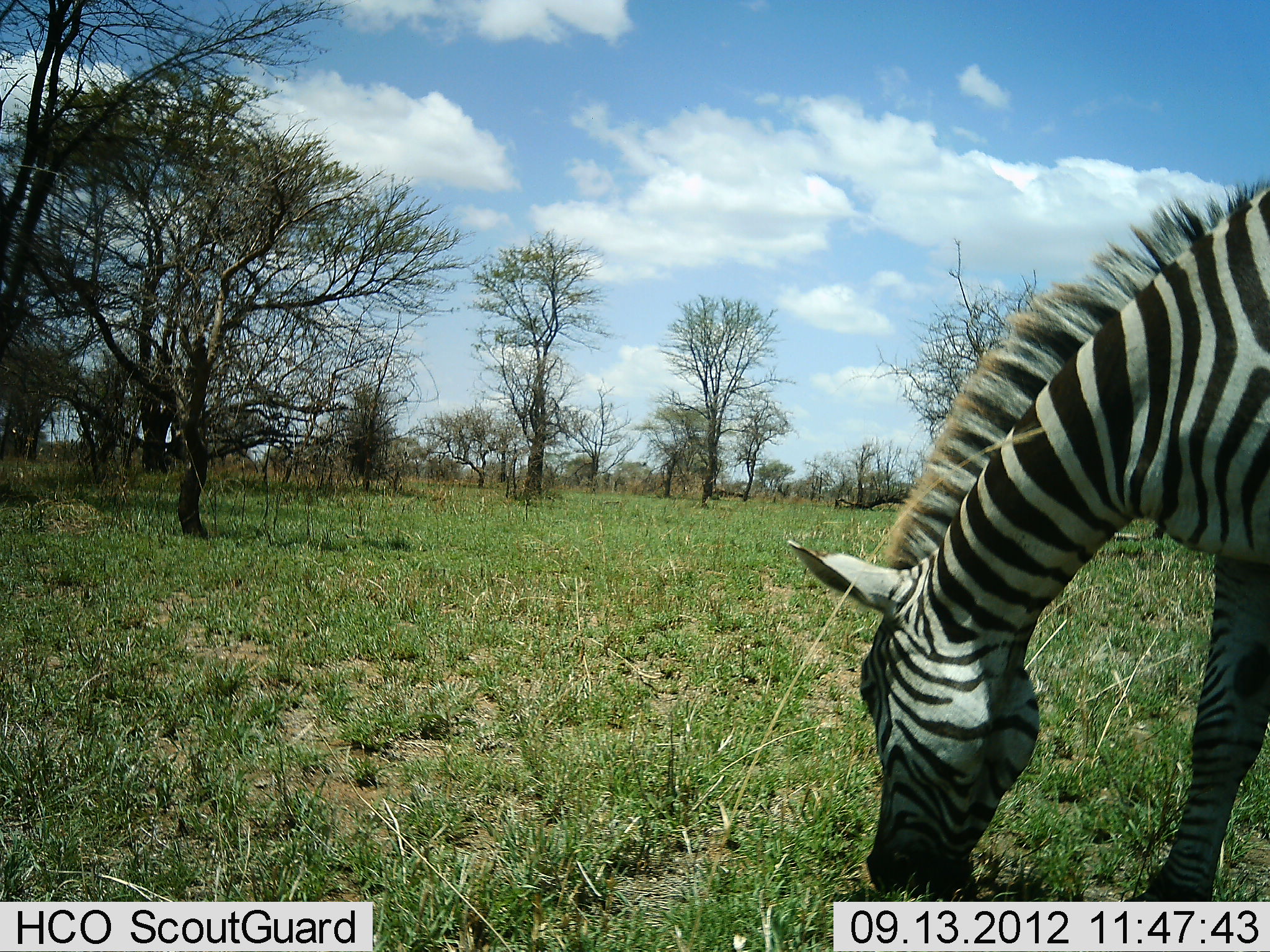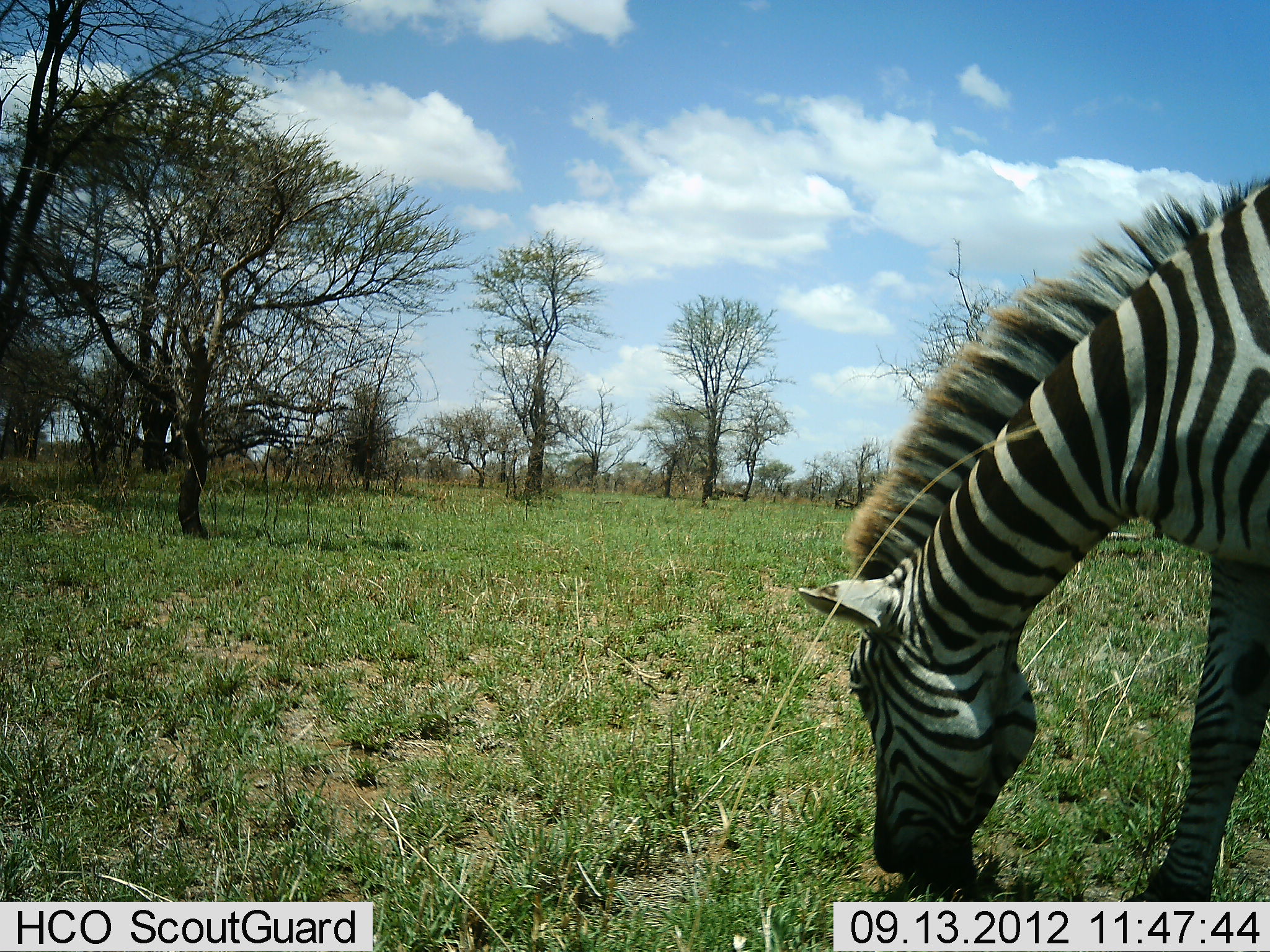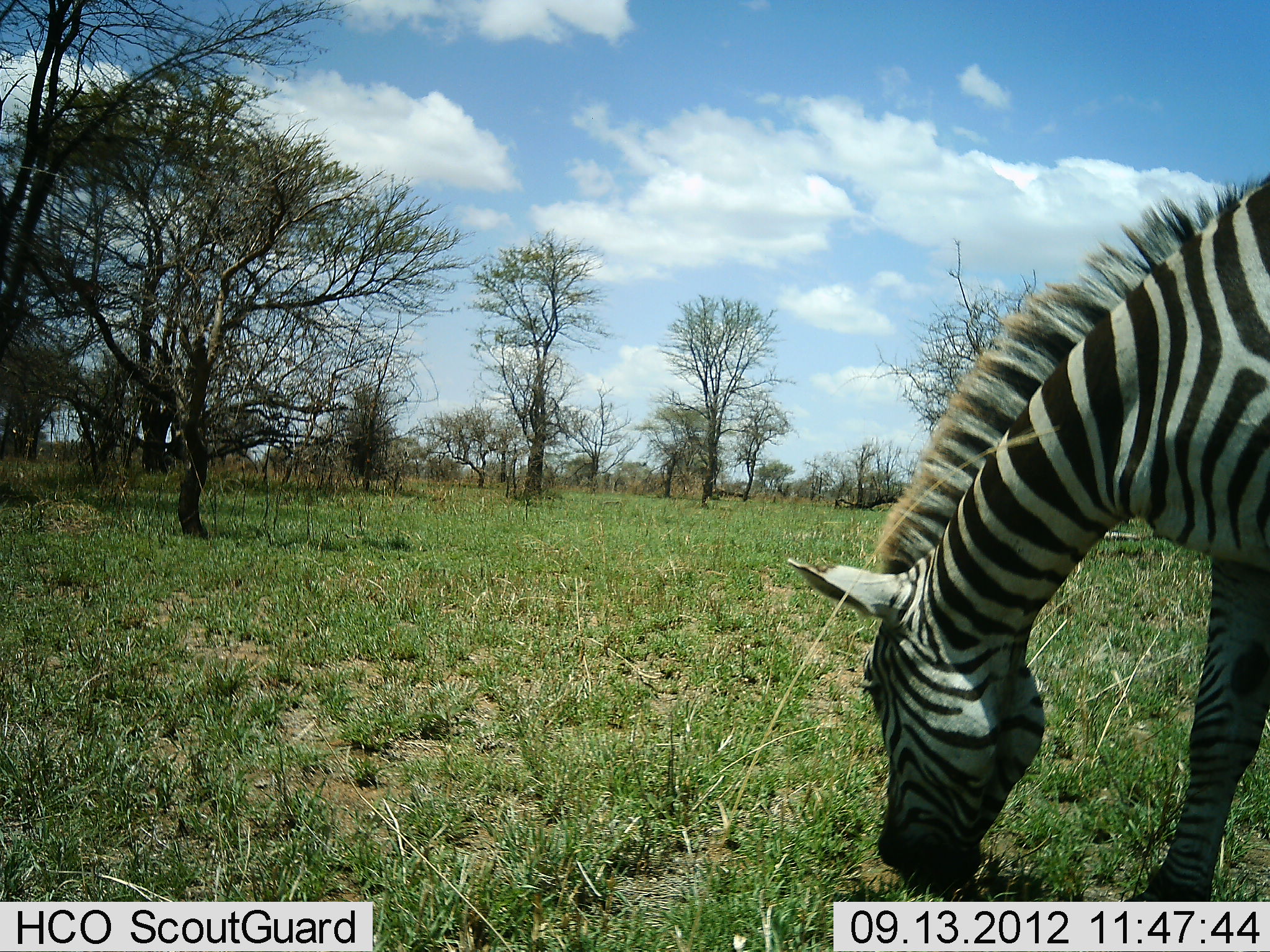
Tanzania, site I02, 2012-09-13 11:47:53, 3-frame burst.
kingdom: Animalia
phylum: Chordata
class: Mammalia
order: Perissodactyla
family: Equidae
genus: Equus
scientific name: Equus quagga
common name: plains zebra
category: zebra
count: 1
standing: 20%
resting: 0%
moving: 0%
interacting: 0%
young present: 0%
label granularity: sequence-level